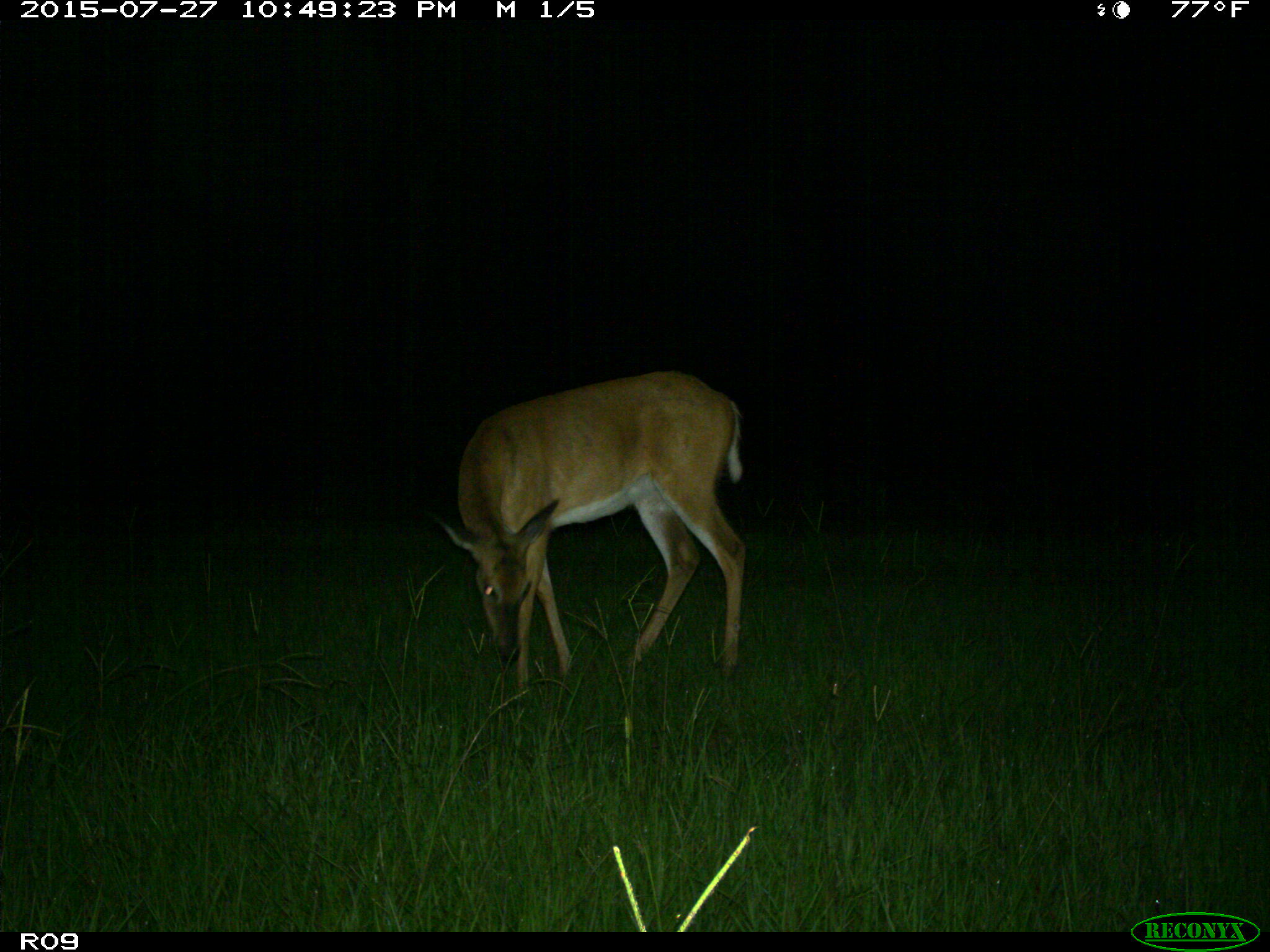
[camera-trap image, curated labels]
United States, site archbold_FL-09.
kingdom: Animalia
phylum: Chordata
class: Mammalia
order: Artiodactyla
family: Cervidae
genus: Odocoileus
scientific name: Odocoileus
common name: deer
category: unidentified deer